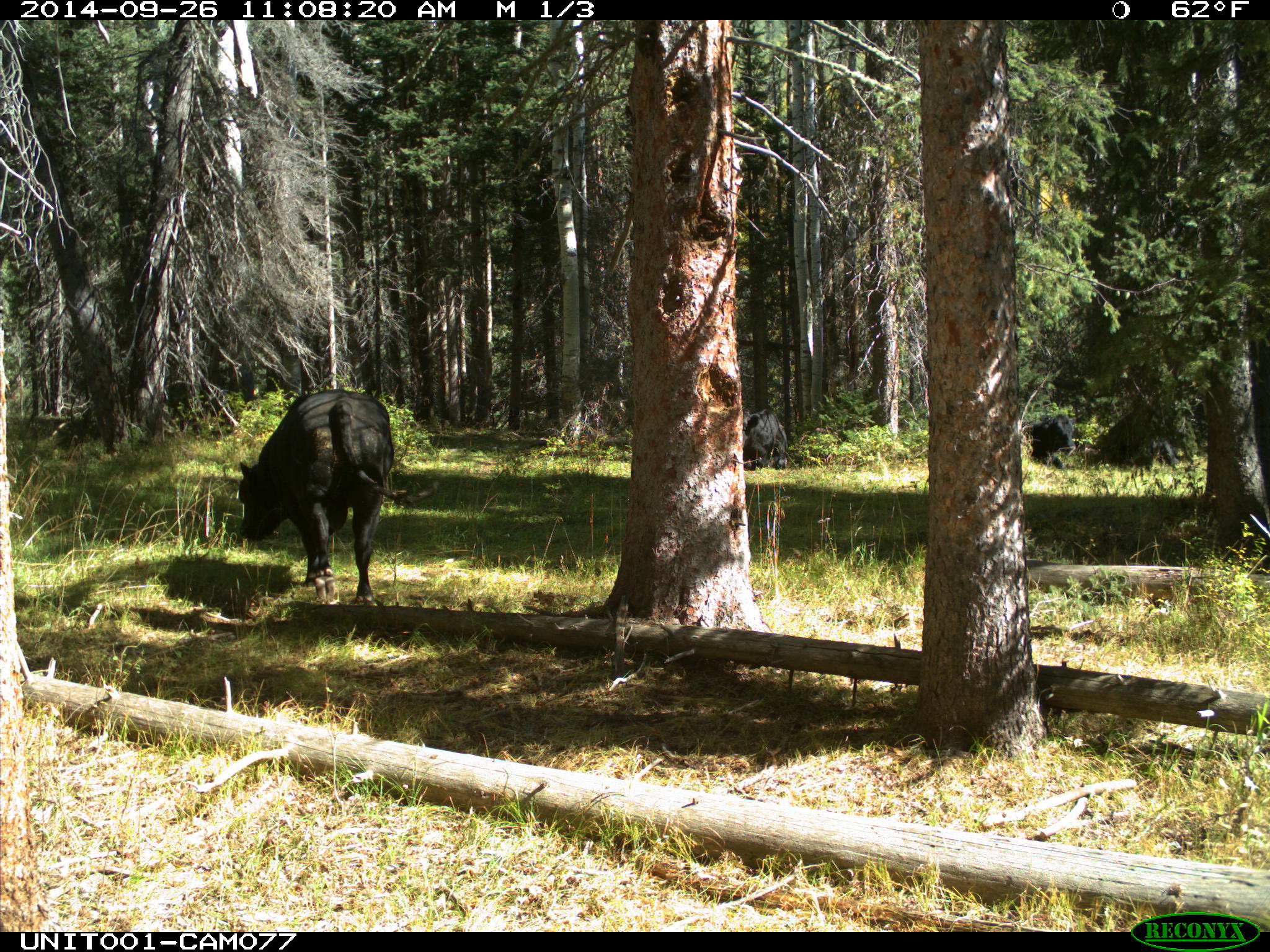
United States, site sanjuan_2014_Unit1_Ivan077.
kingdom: Animalia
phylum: Chordata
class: Mammalia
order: Artiodactyla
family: Bovidae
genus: Bos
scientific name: Bos taurus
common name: domestic cow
Bos taurus (domestic cow).